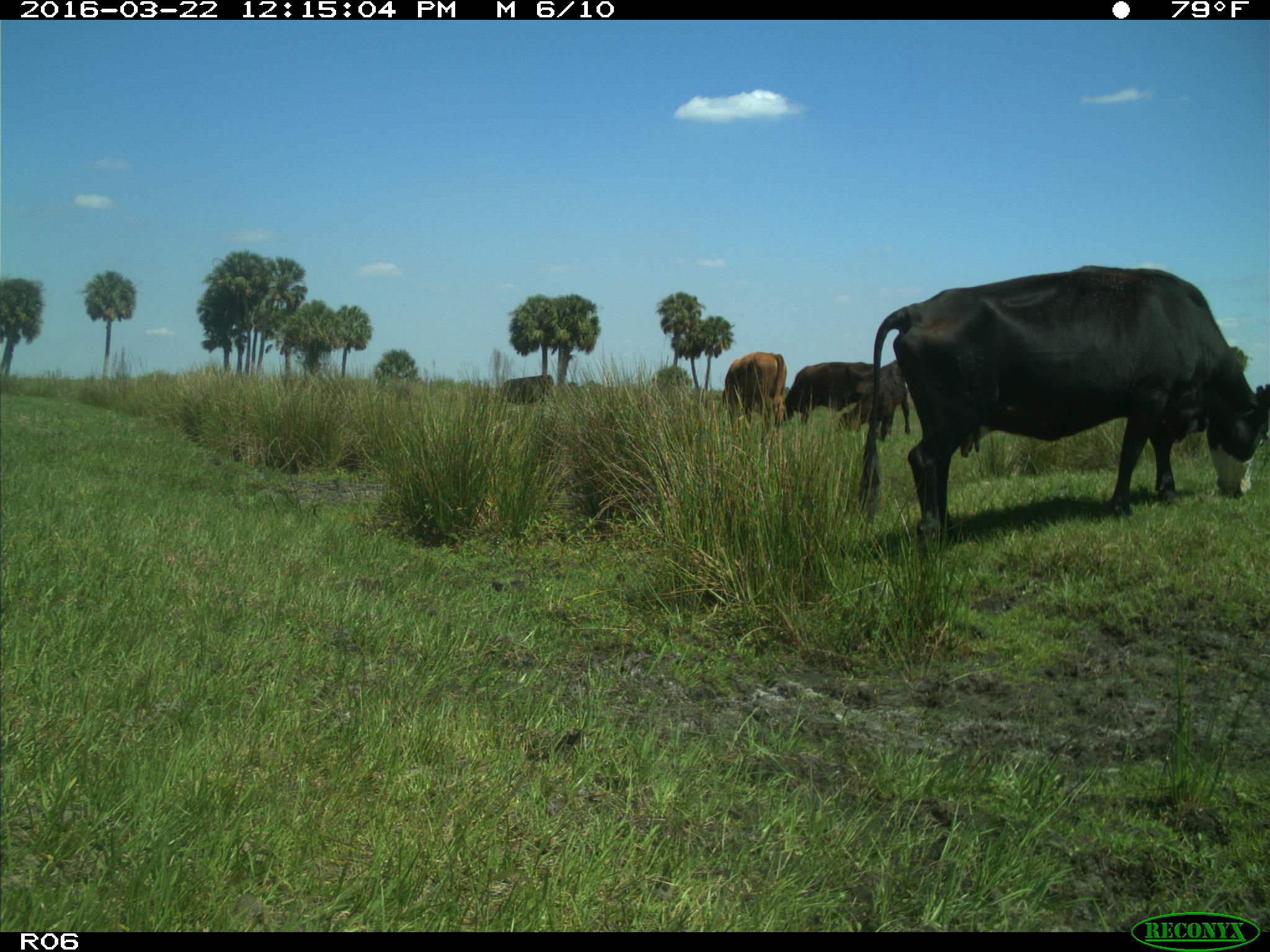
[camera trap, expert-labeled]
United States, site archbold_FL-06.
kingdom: Animalia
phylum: Chordata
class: Mammalia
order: Artiodactyla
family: Bovidae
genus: Bos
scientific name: Bos taurus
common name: domestic cow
Bos taurus (domestic cow).